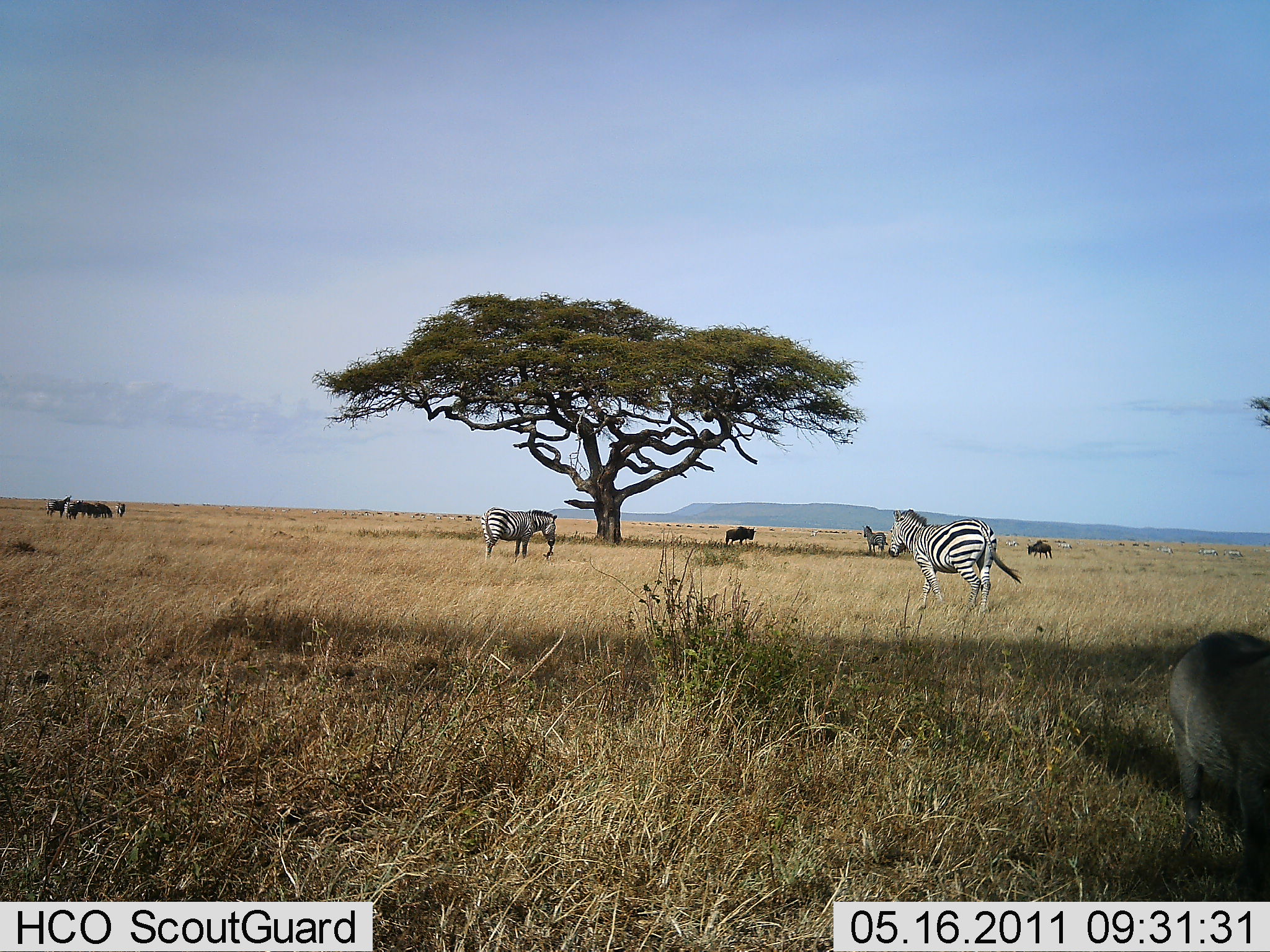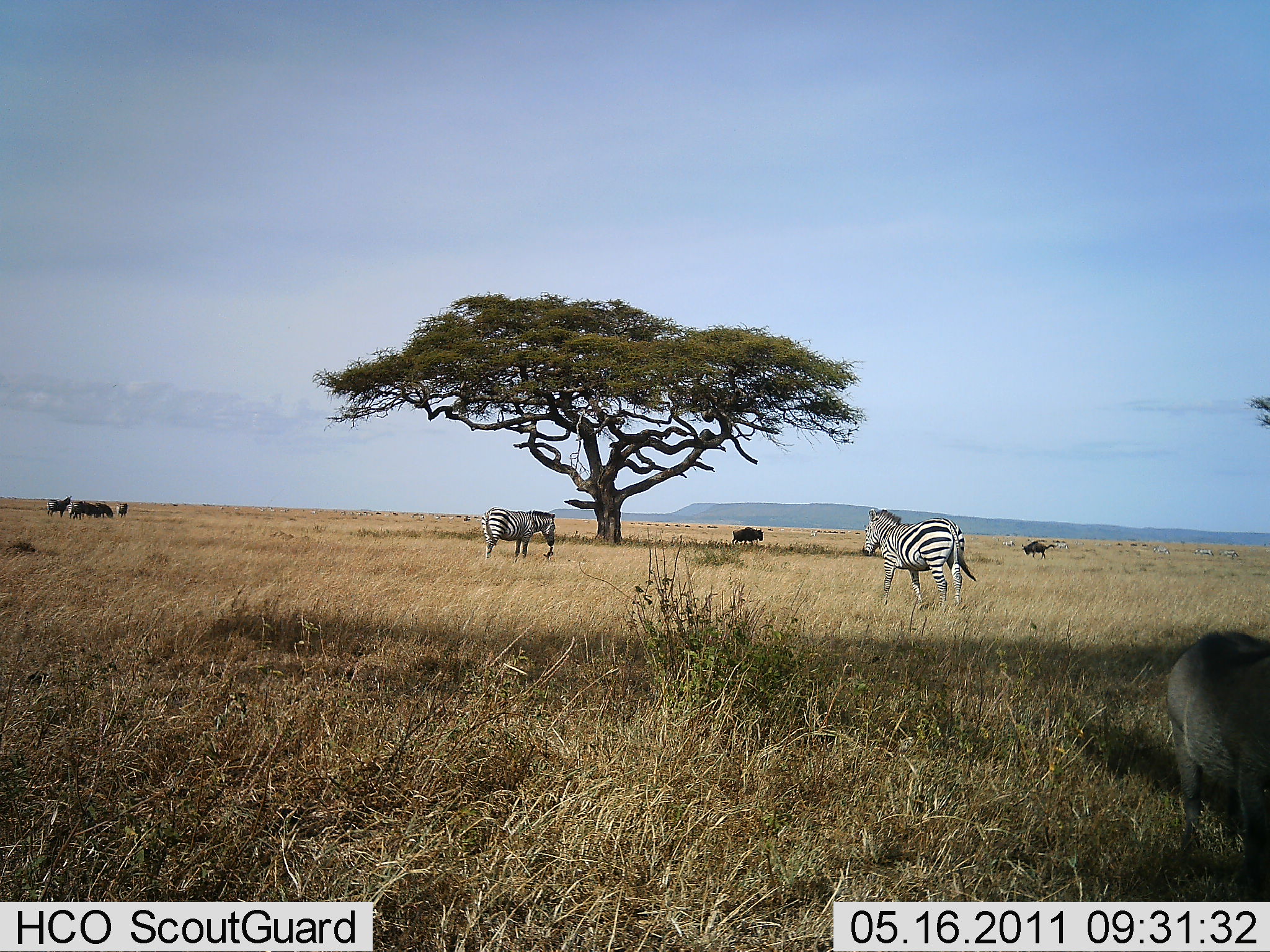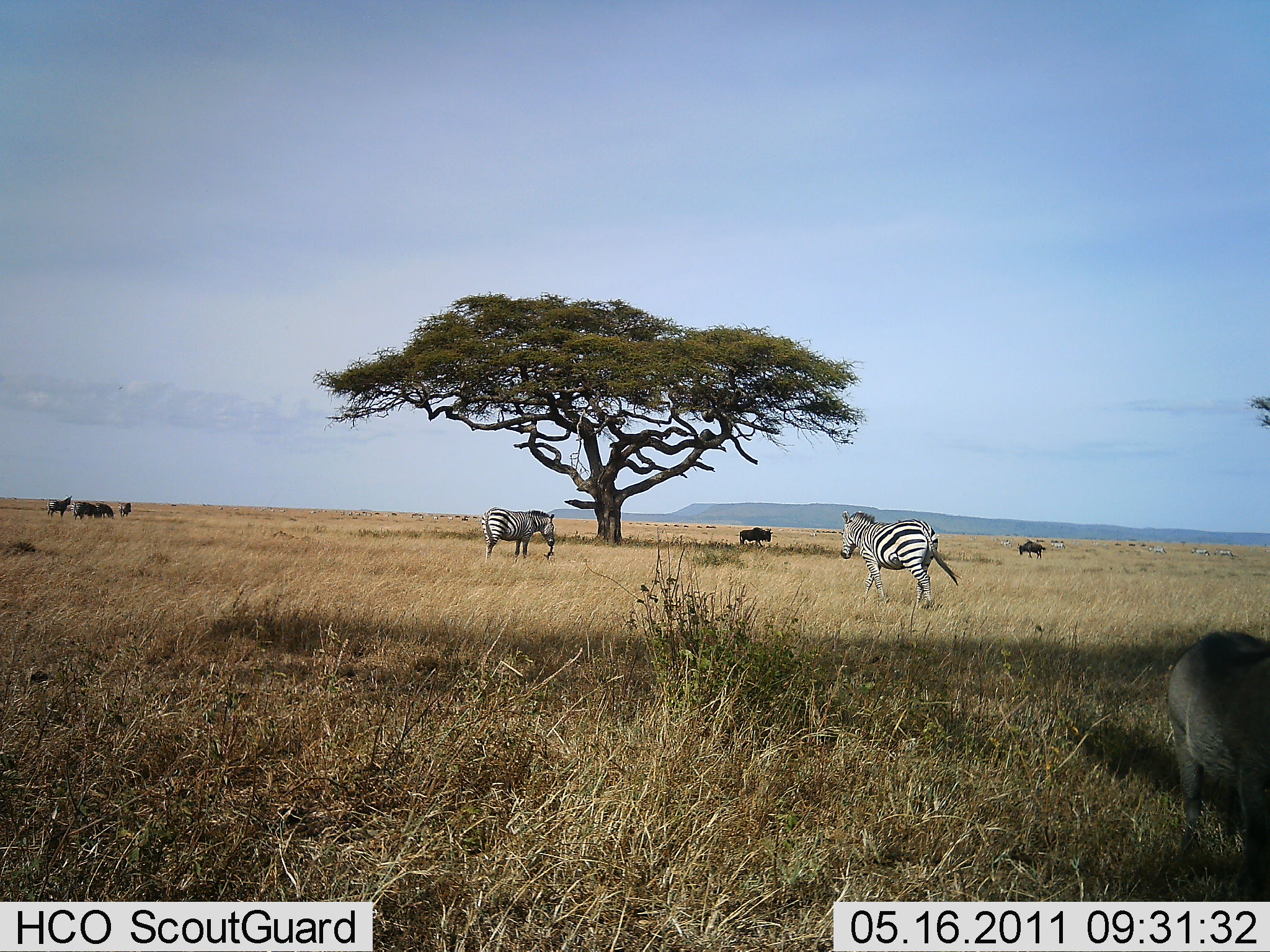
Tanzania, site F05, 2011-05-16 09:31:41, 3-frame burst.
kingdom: Animalia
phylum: Chordata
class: Mammalia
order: Artiodactyla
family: Bovidae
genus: Connochaetes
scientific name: Connochaetes taurinus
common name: blue wildebeest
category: wildebeest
Wildebeest (blue wildebeest) (Connochaetes taurinus), count 5. Behavior (volunteer vote fractions): standing 80%, resting 0%, moving 13%, interacting 0%. Young present (vote fraction): 0%. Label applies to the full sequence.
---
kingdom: Animalia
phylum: Chordata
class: Mammalia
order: Perissodactyla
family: Equidae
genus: Equus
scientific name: Equus quagga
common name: plains zebra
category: zebra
Zebra (plains zebra) (Equus quagga), count 3. Behavior (volunteer vote fractions): standing 74%, resting 0%, moving 70%, interacting 0%. Young present (vote fraction): 0%. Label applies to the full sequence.